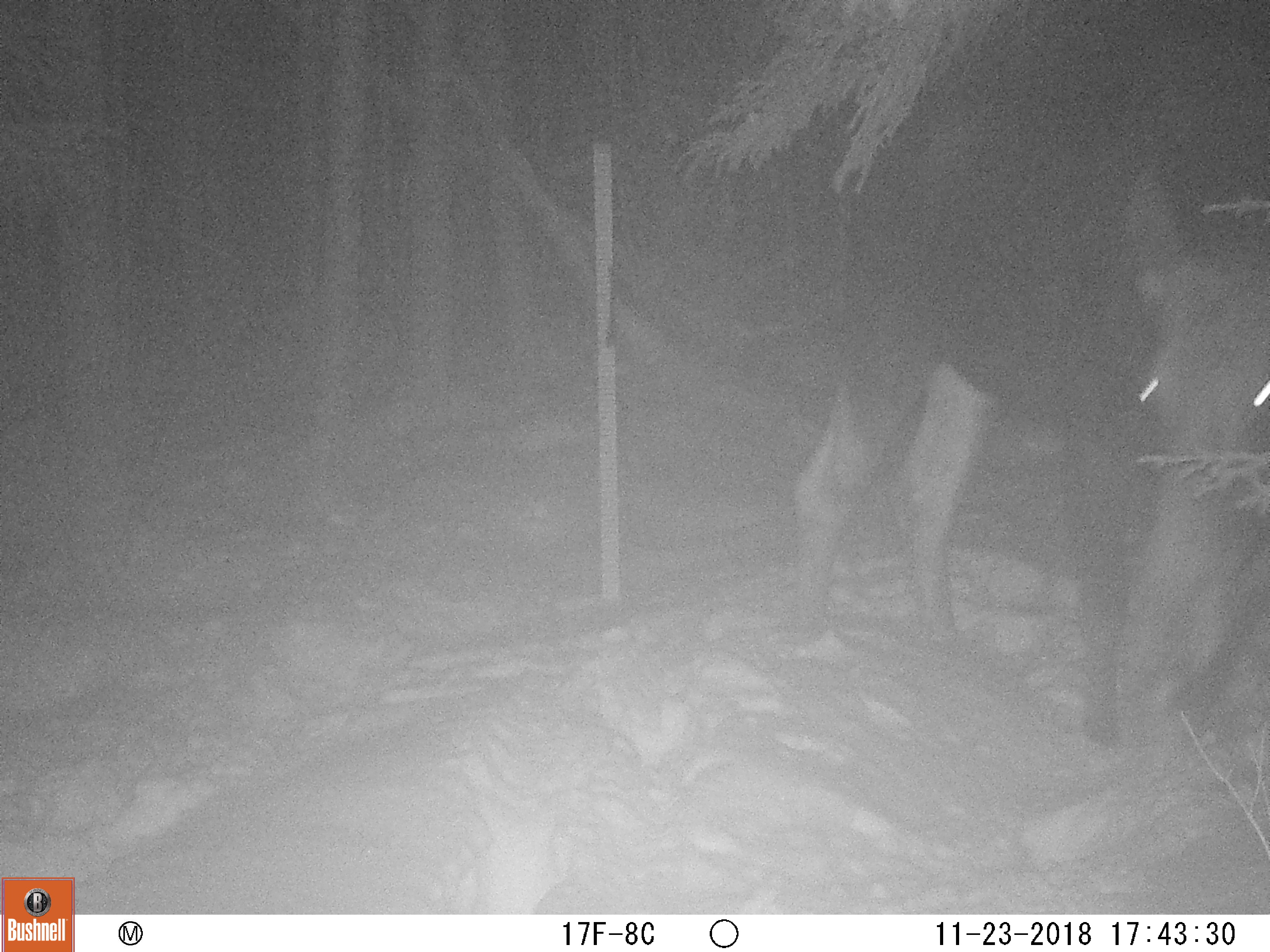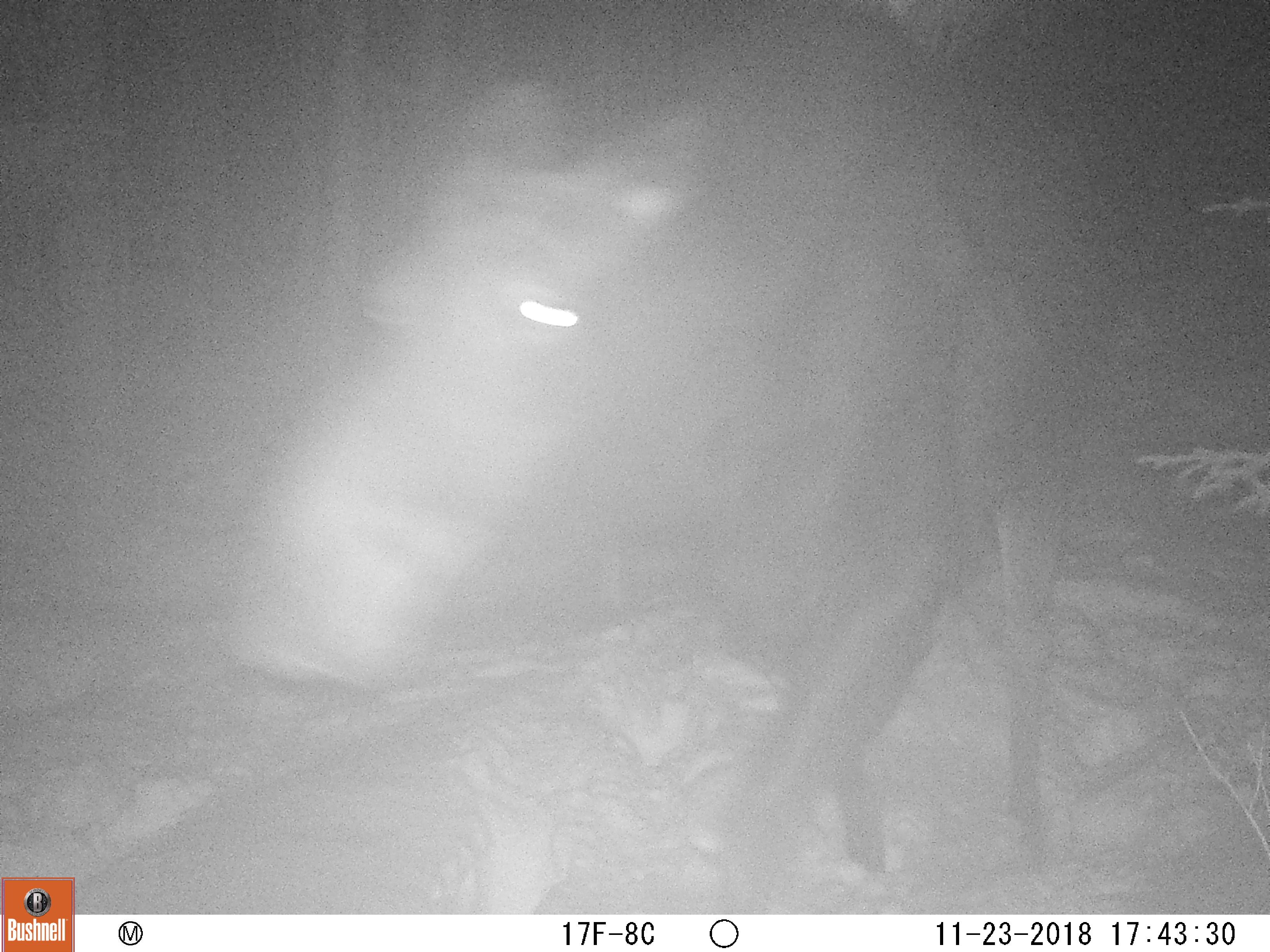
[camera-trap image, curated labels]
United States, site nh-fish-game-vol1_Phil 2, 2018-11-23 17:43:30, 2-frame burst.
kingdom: Animalia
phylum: Chordata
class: Mammalia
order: Artiodactyla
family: Cervidae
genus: Alces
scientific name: Alces alces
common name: moose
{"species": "moose (Alces alces)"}